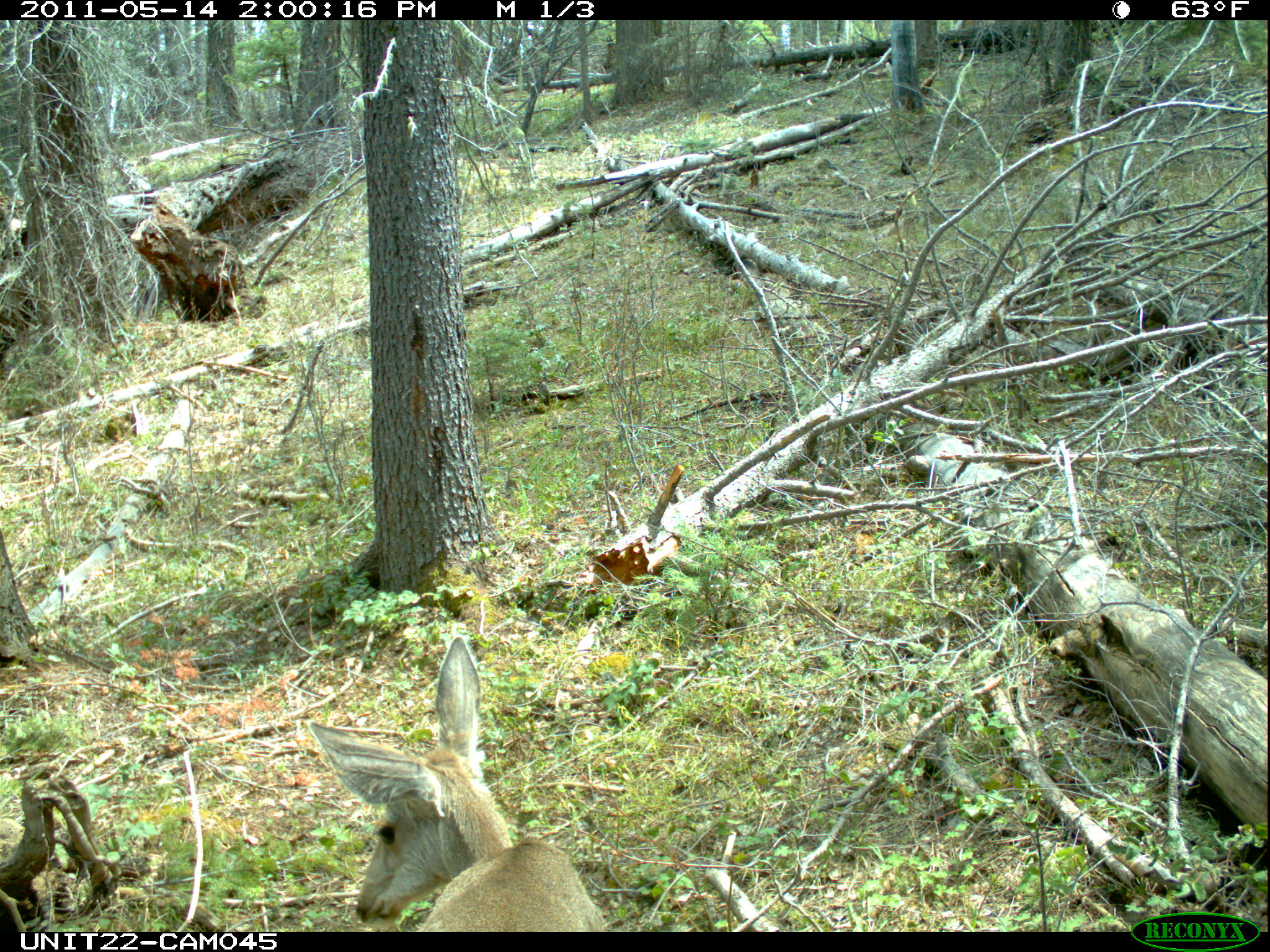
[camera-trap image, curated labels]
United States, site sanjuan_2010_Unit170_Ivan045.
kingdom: Animalia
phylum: Chordata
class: Mammalia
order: Artiodactyla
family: Cervidae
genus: Odocoileus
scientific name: Odocoileus hemionus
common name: mule deer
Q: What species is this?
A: Odocoileus hemionus (mule deer).